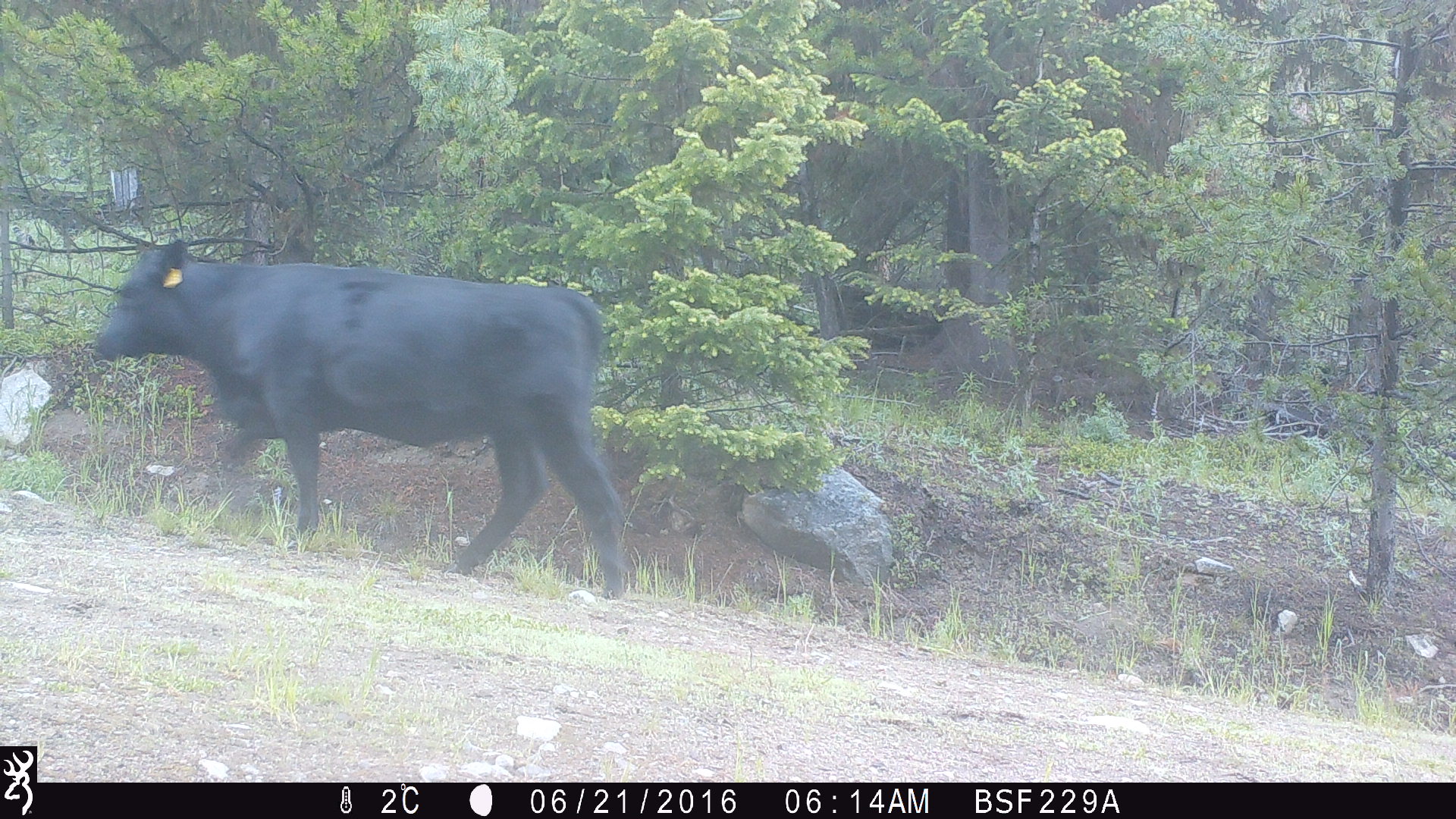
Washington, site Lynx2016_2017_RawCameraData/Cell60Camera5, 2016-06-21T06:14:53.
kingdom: Animalia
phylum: Chordata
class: Mammalia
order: Artiodactyla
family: Bovidae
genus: Bos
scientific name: Bos taurus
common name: domestic cattle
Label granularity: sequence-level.